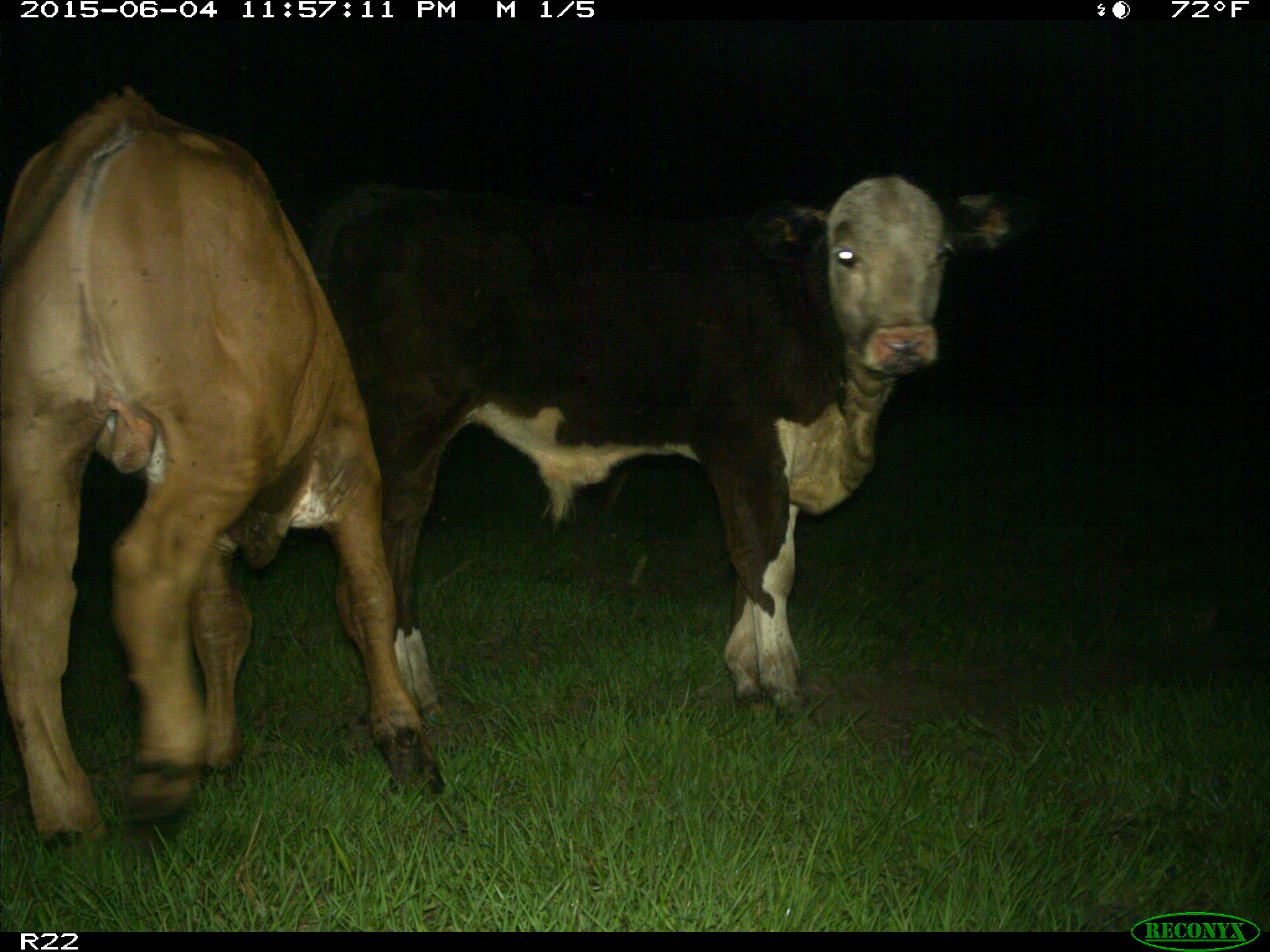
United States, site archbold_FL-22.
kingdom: Animalia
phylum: Chordata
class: Mammalia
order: Artiodactyla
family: Bovidae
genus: Bos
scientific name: Bos taurus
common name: domestic cow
Bos taurus (domestic cow).